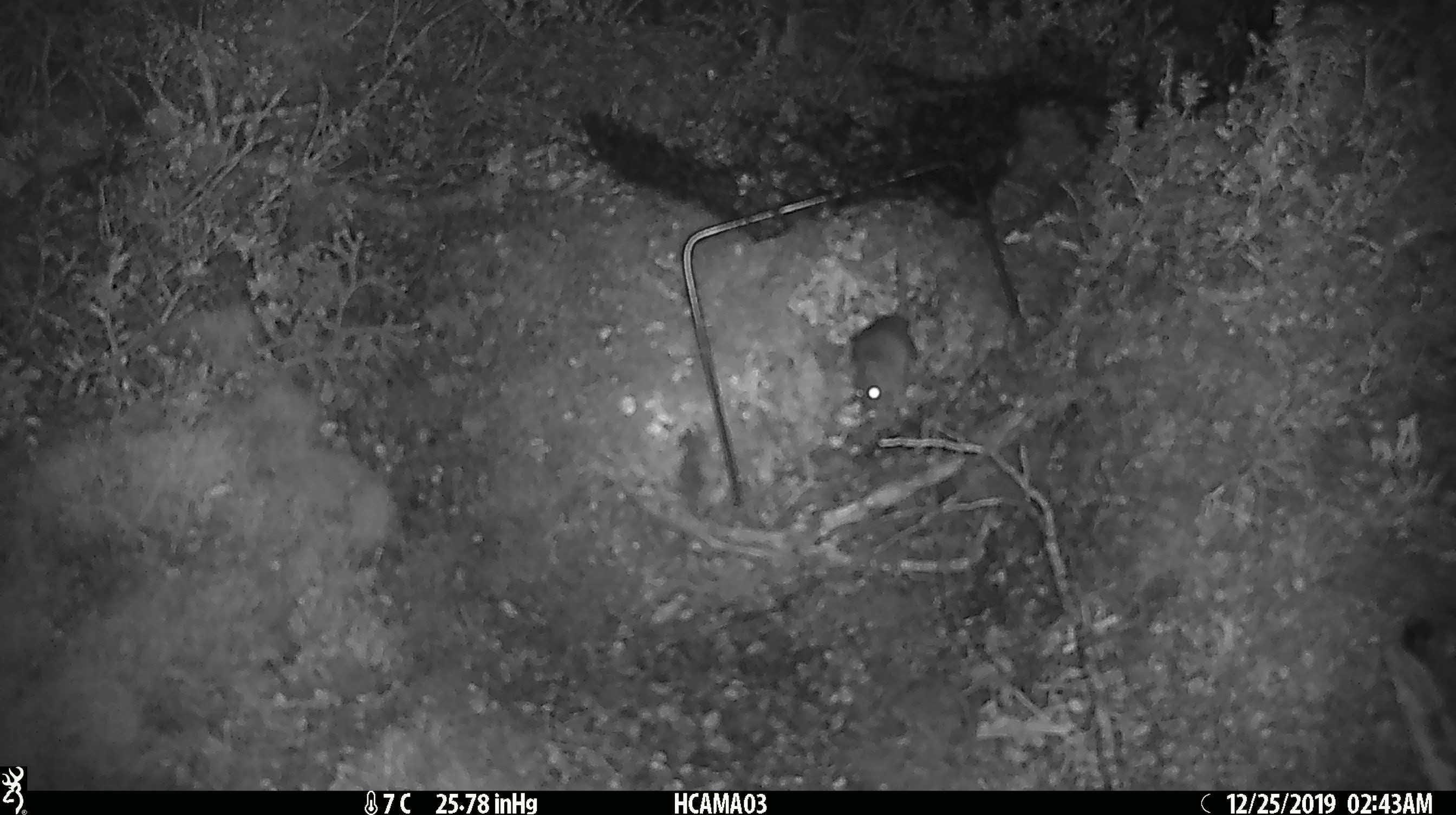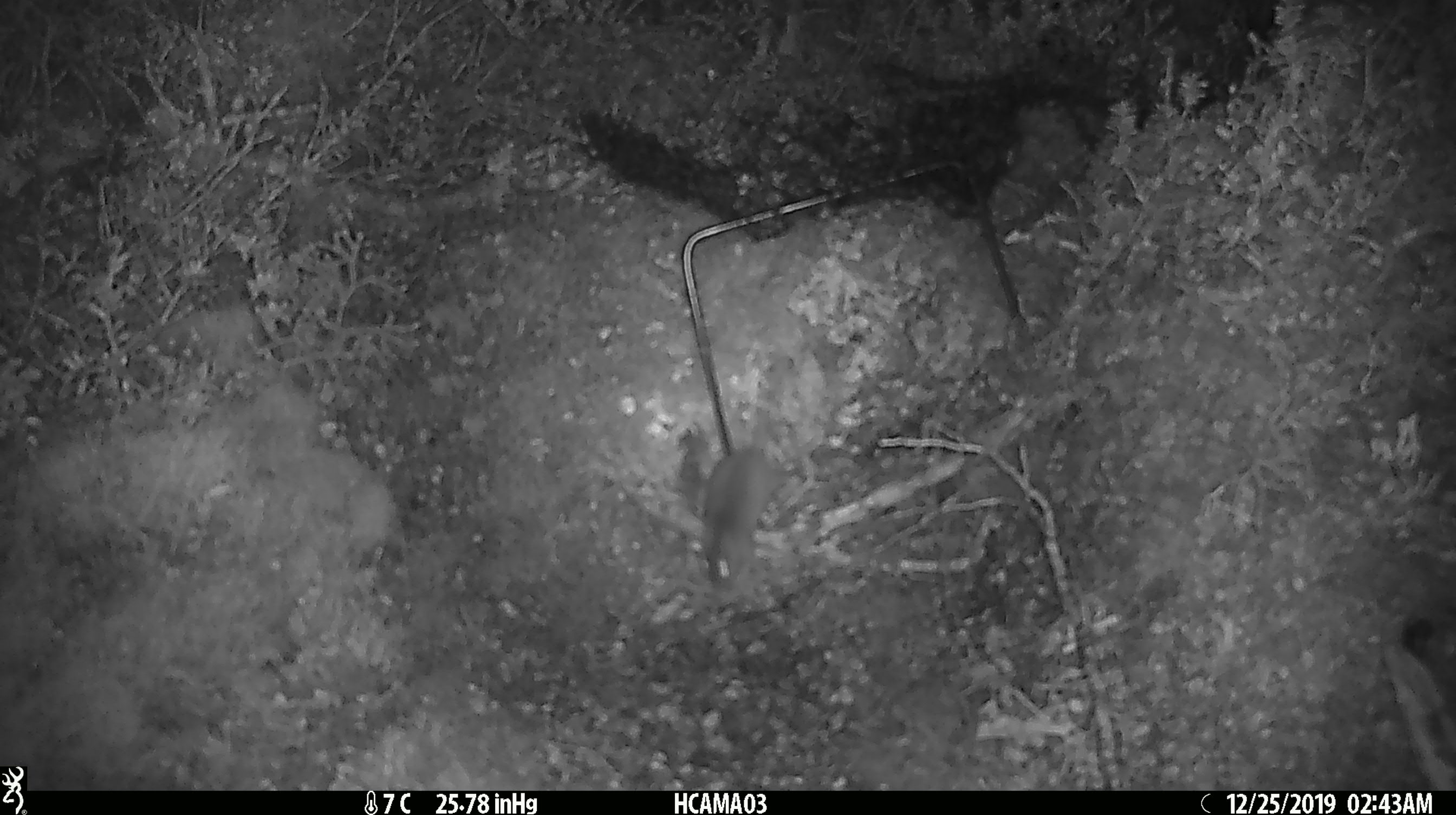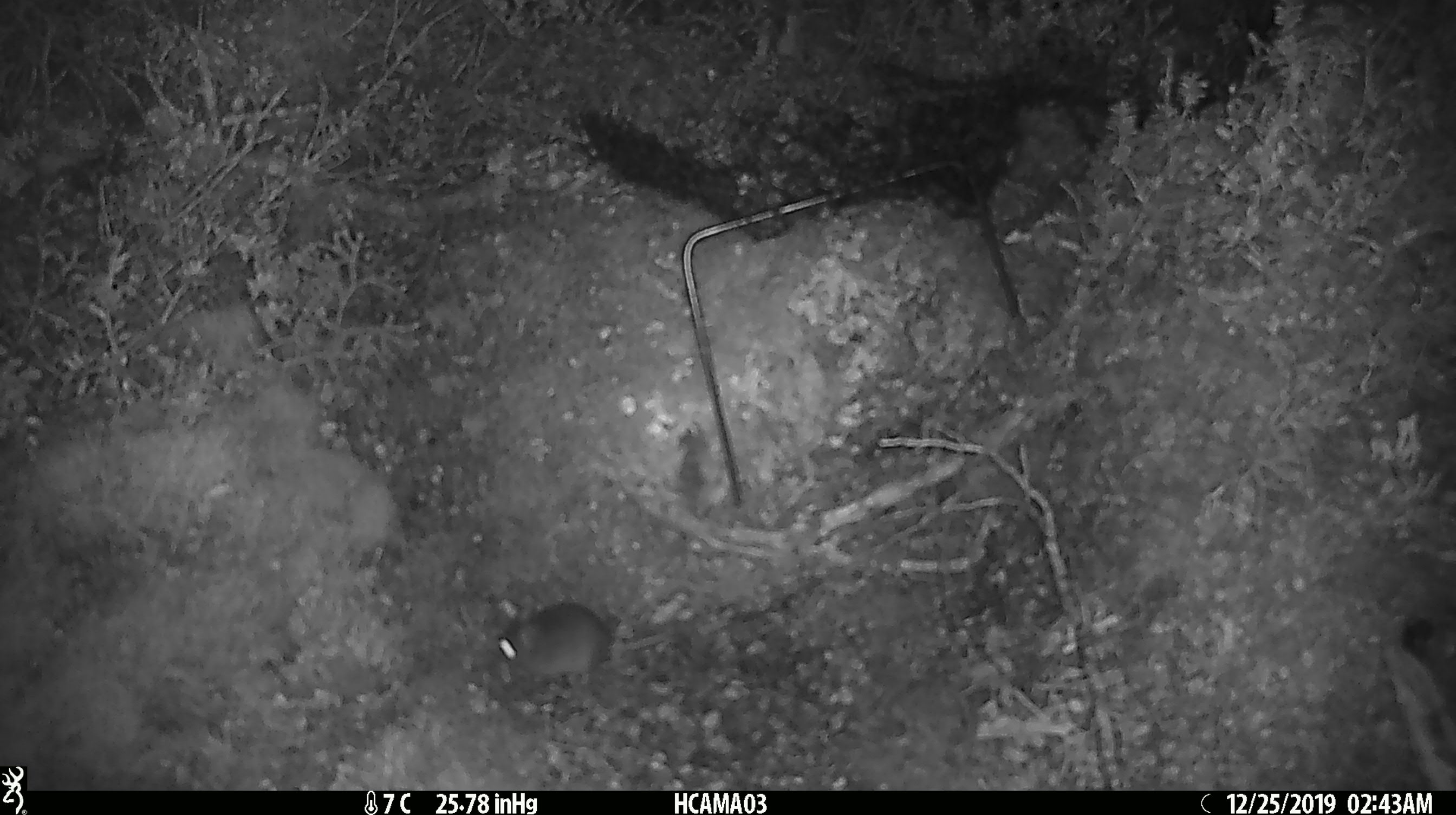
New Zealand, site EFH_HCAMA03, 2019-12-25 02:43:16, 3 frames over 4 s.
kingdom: Animalia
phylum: Chordata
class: Mammalia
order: Rodentia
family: Muridae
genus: Mus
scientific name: Mus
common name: mouse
Mouse (Mus).